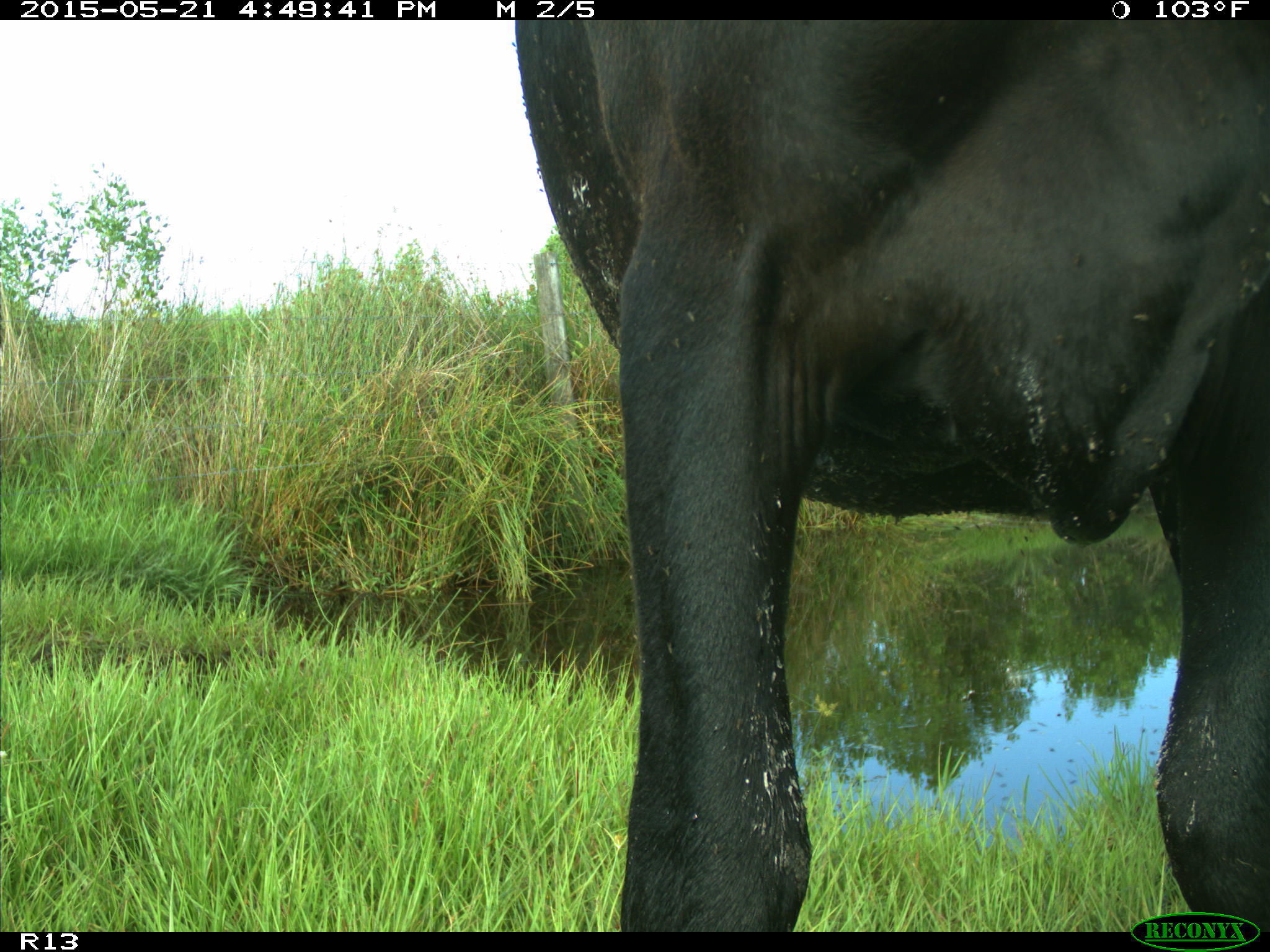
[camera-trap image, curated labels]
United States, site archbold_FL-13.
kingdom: Animalia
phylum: Chordata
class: Mammalia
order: Artiodactyla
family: Bovidae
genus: Bos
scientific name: Bos taurus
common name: domestic cow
Bos taurus (domestic cow).